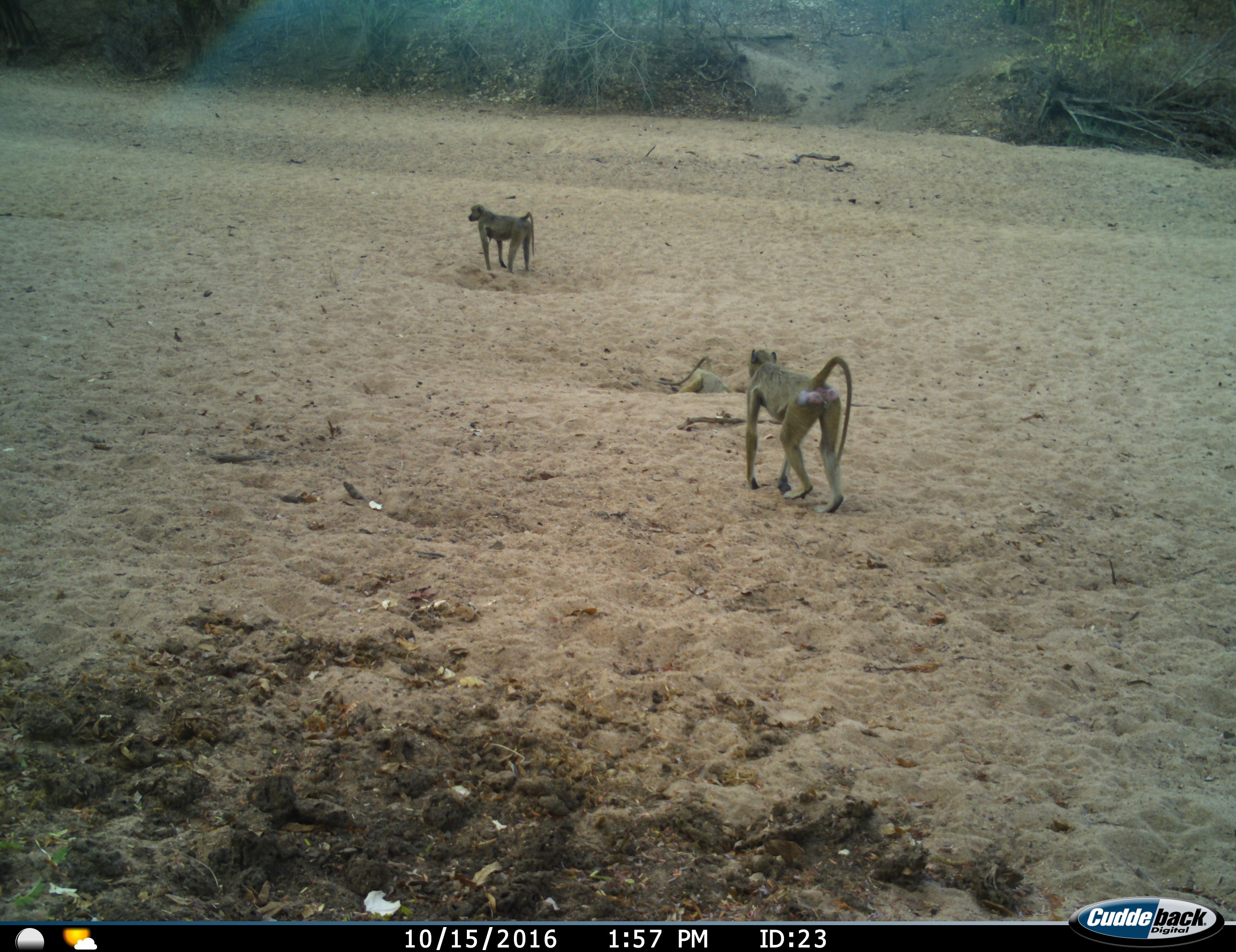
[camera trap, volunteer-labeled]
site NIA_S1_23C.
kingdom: Animalia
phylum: Chordata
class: Mammalia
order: Primates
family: Cercopithecidae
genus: Papio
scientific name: Papio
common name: baboon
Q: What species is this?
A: Baboon (Papio).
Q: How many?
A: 2.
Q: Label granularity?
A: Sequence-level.